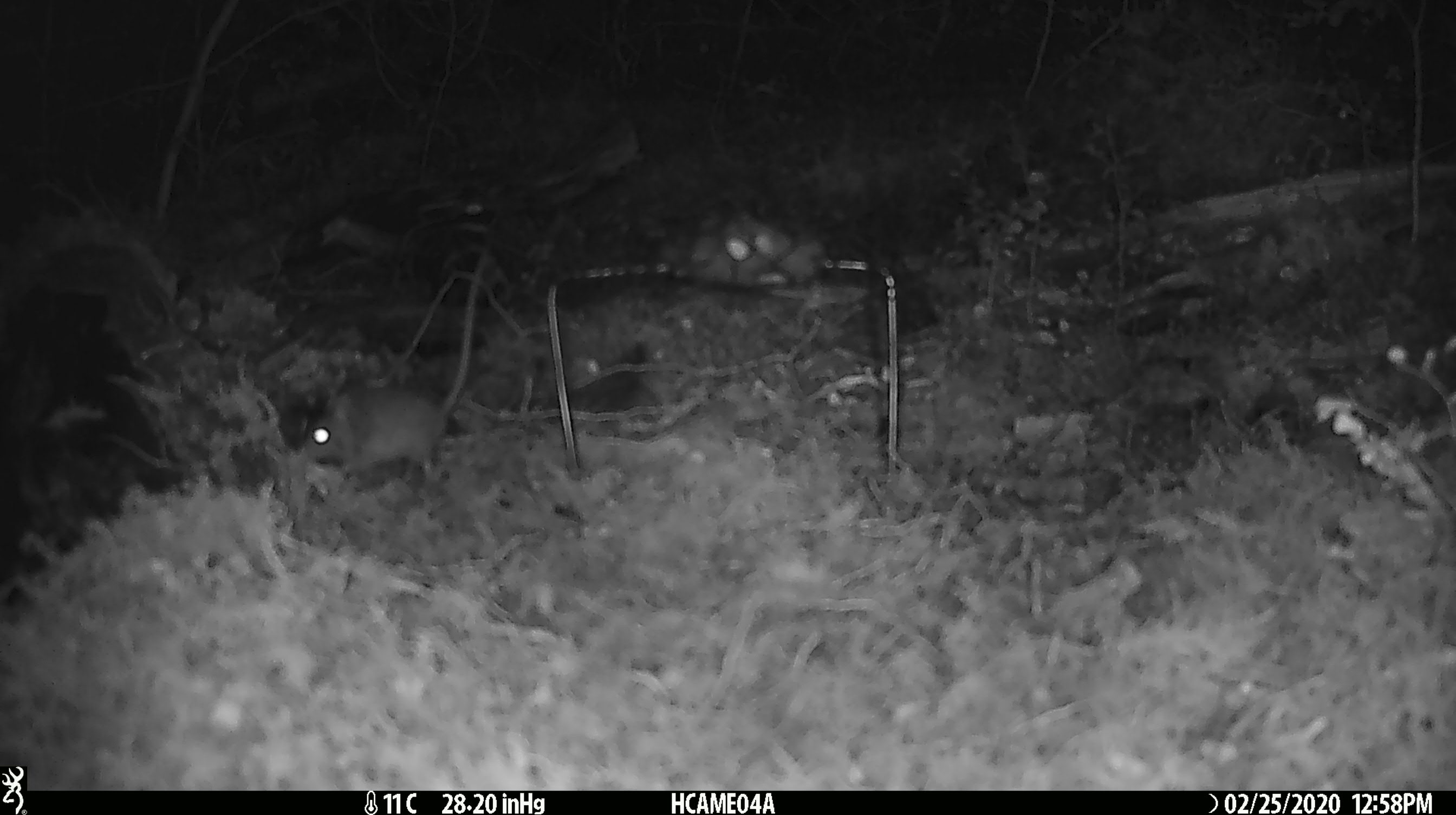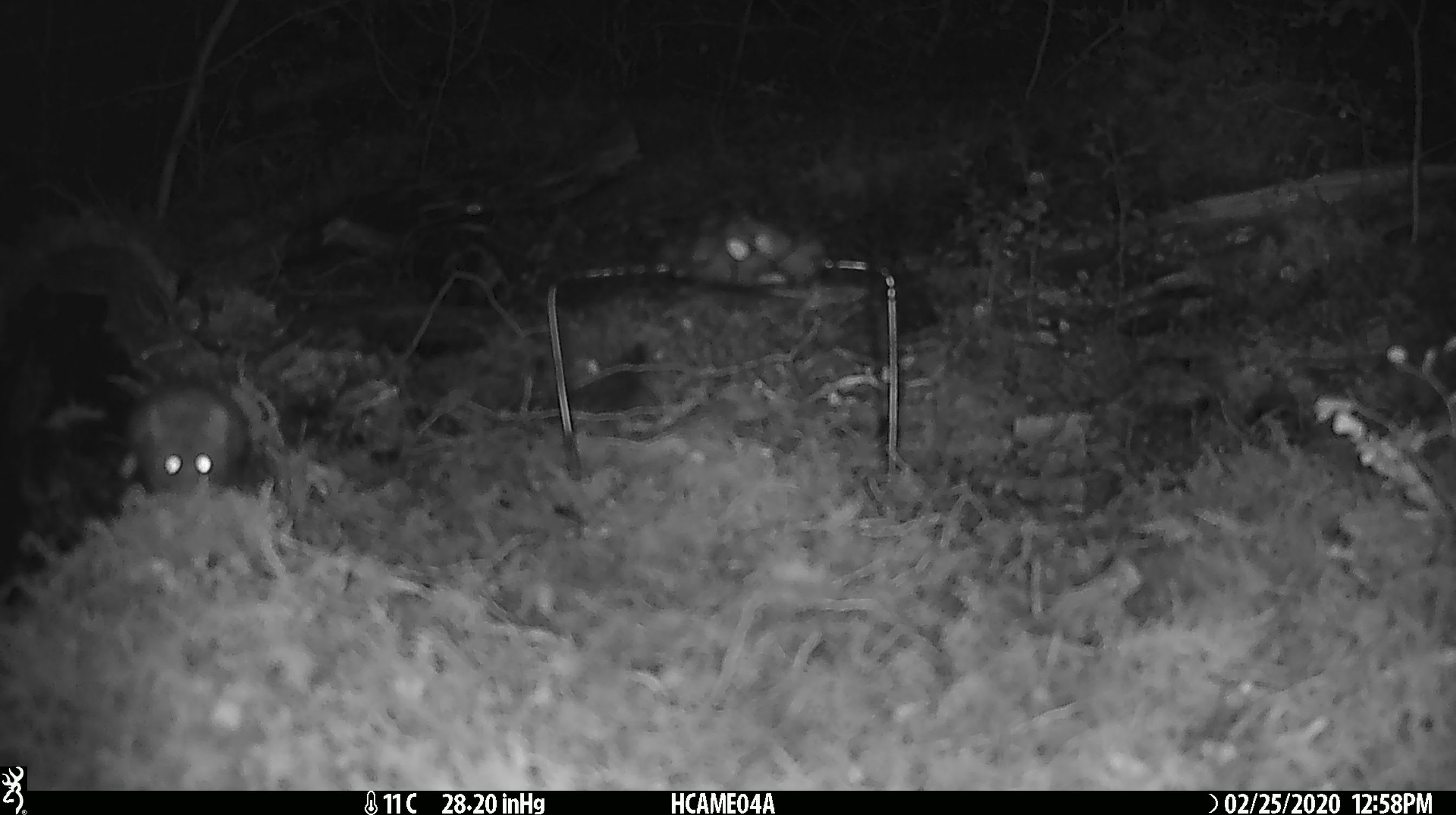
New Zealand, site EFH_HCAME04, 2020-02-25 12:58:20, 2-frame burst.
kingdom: Animalia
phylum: Chordata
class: Mammalia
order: Rodentia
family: Muridae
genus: Mus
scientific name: Mus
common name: mouse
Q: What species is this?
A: Mouse (Mus).